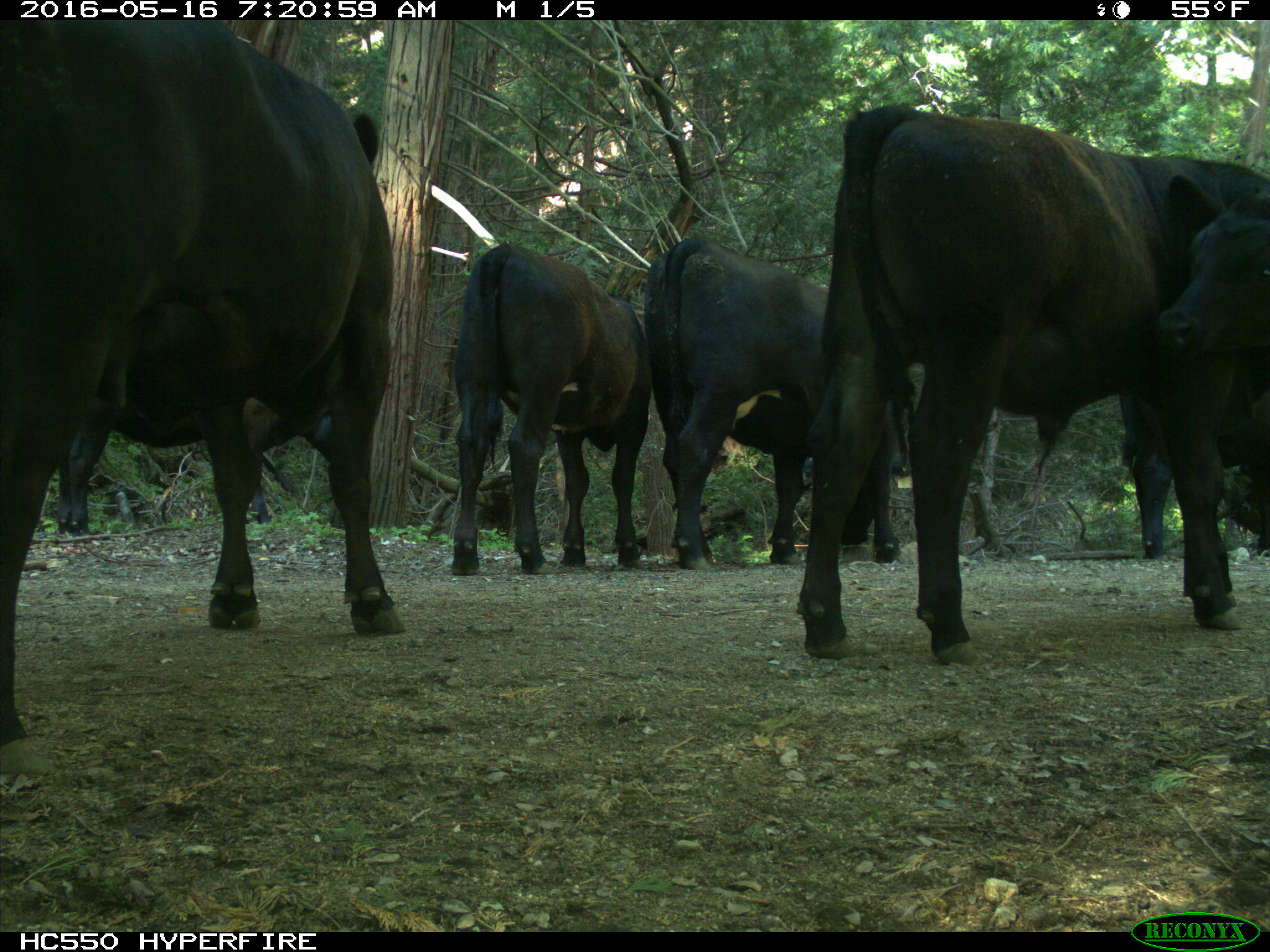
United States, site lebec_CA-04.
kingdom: Animalia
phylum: Chordata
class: Mammalia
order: Artiodactyla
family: Bovidae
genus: Bos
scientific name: Bos taurus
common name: domestic cow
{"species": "Bos taurus (domestic cow)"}